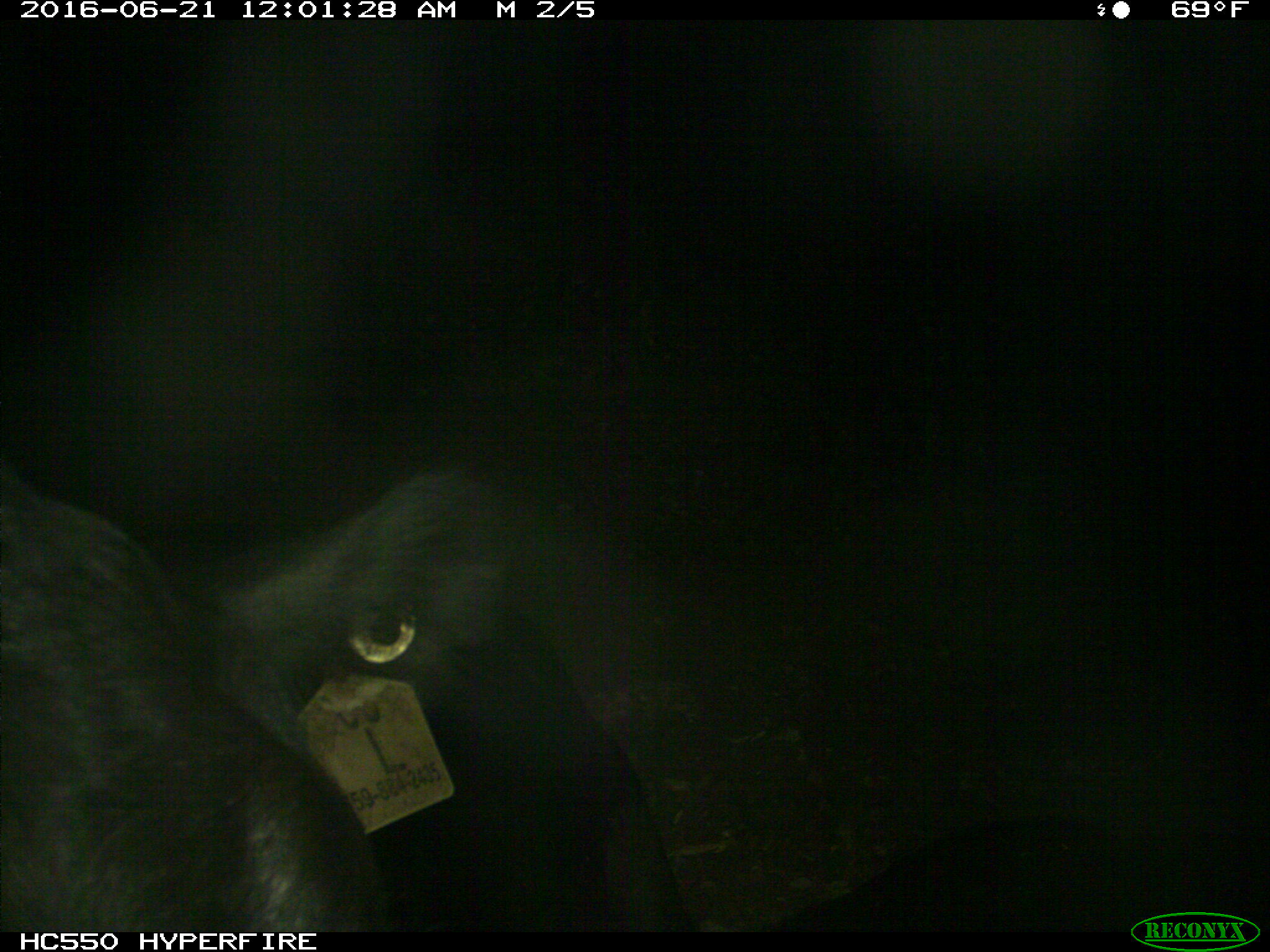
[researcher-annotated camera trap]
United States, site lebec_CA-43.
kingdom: Animalia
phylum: Chordata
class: Mammalia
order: Artiodactyla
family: Bovidae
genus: Bos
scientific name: Bos taurus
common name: domestic cow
Bos taurus (domestic cow).